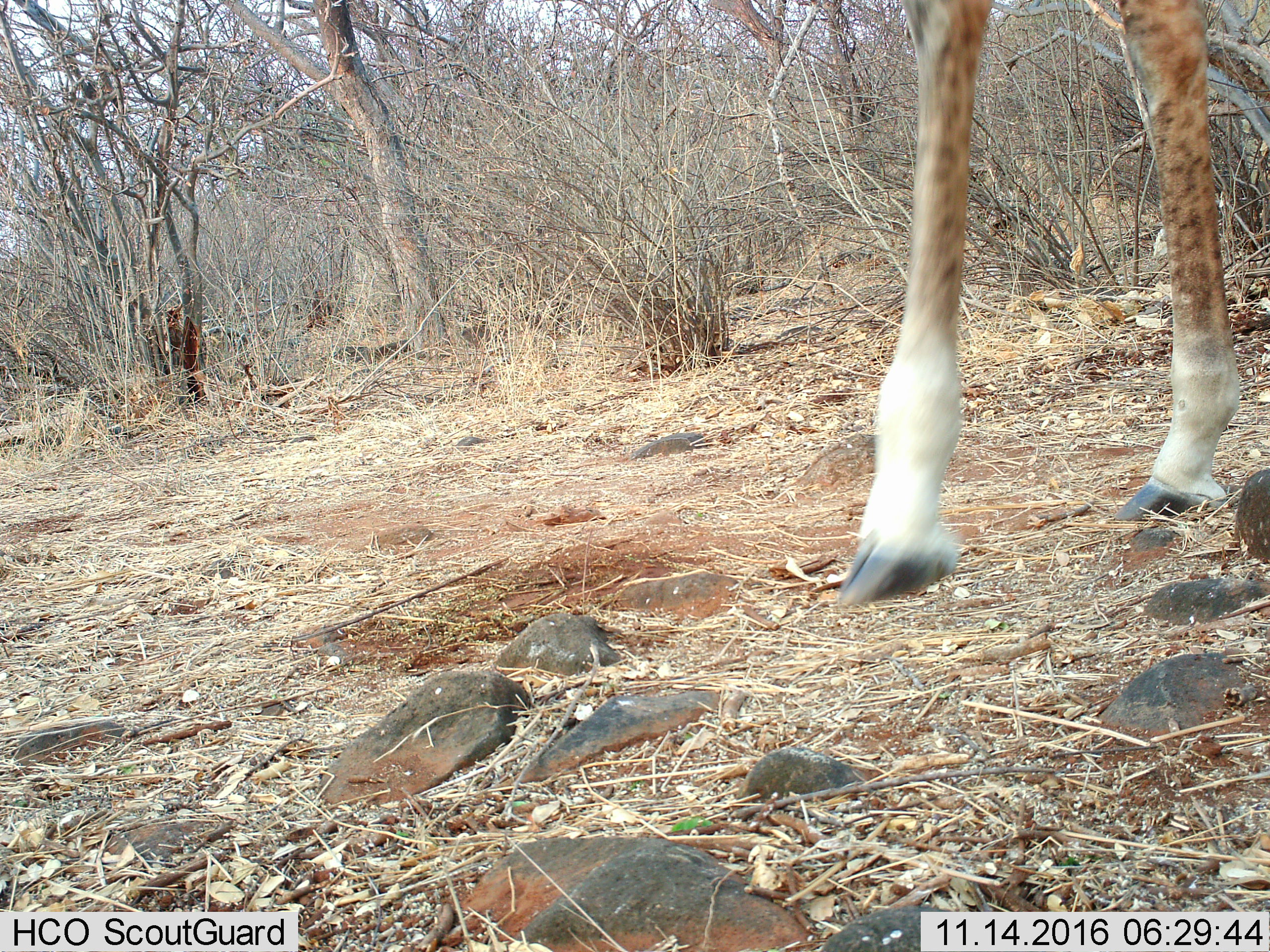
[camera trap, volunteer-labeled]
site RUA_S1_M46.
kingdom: Animalia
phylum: Chordata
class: Mammalia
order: Artiodactyla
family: Giraffidae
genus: Giraffa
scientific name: Giraffa camelopardalis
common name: giraffe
Giraffe (Giraffa camelopardalis), count 1. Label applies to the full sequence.